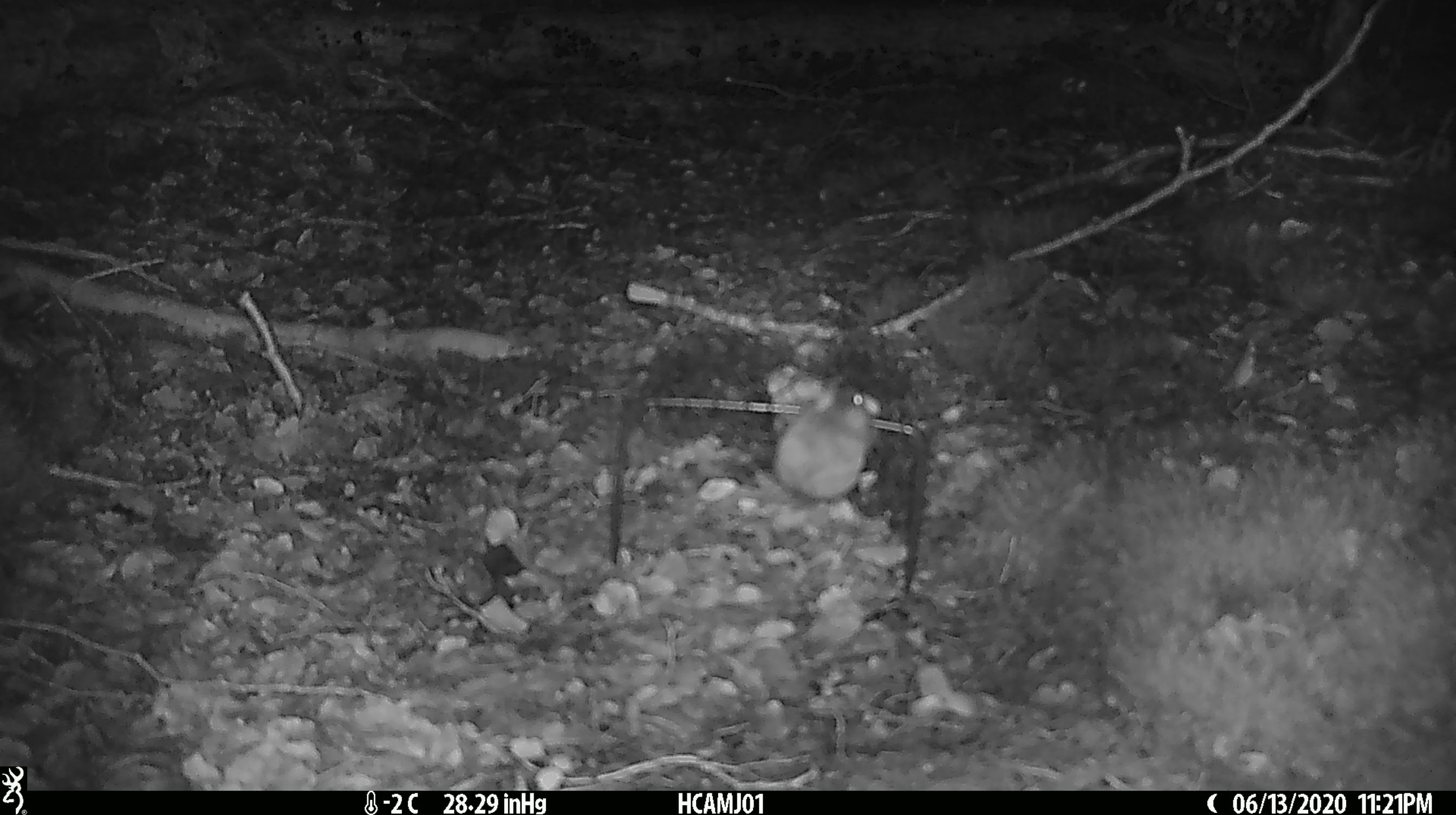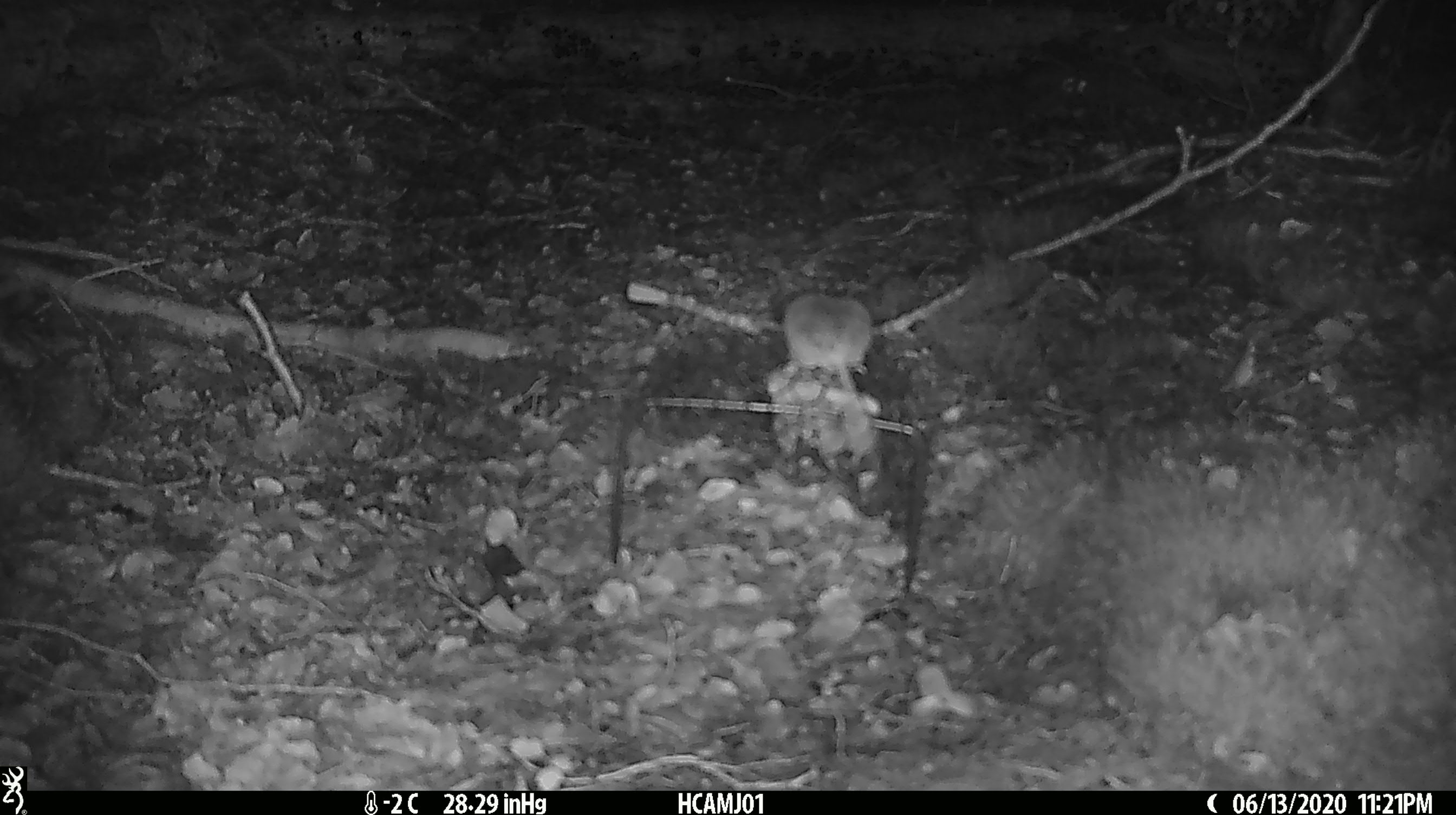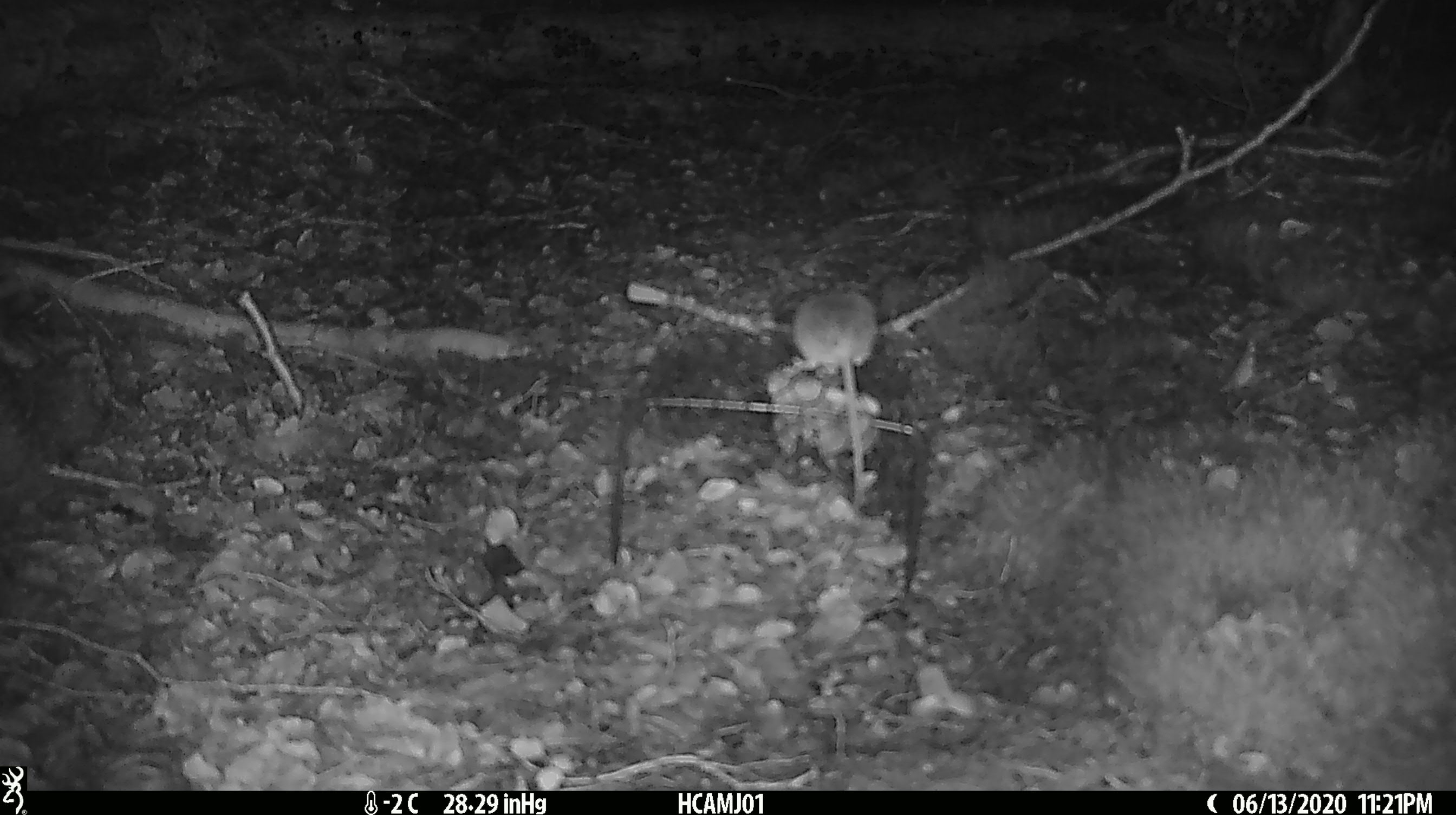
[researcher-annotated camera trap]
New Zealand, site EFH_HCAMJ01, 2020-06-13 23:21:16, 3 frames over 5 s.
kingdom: Animalia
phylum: Chordata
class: Mammalia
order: Rodentia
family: Muridae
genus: Mus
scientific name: Mus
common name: mouse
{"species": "mouse (Mus)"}